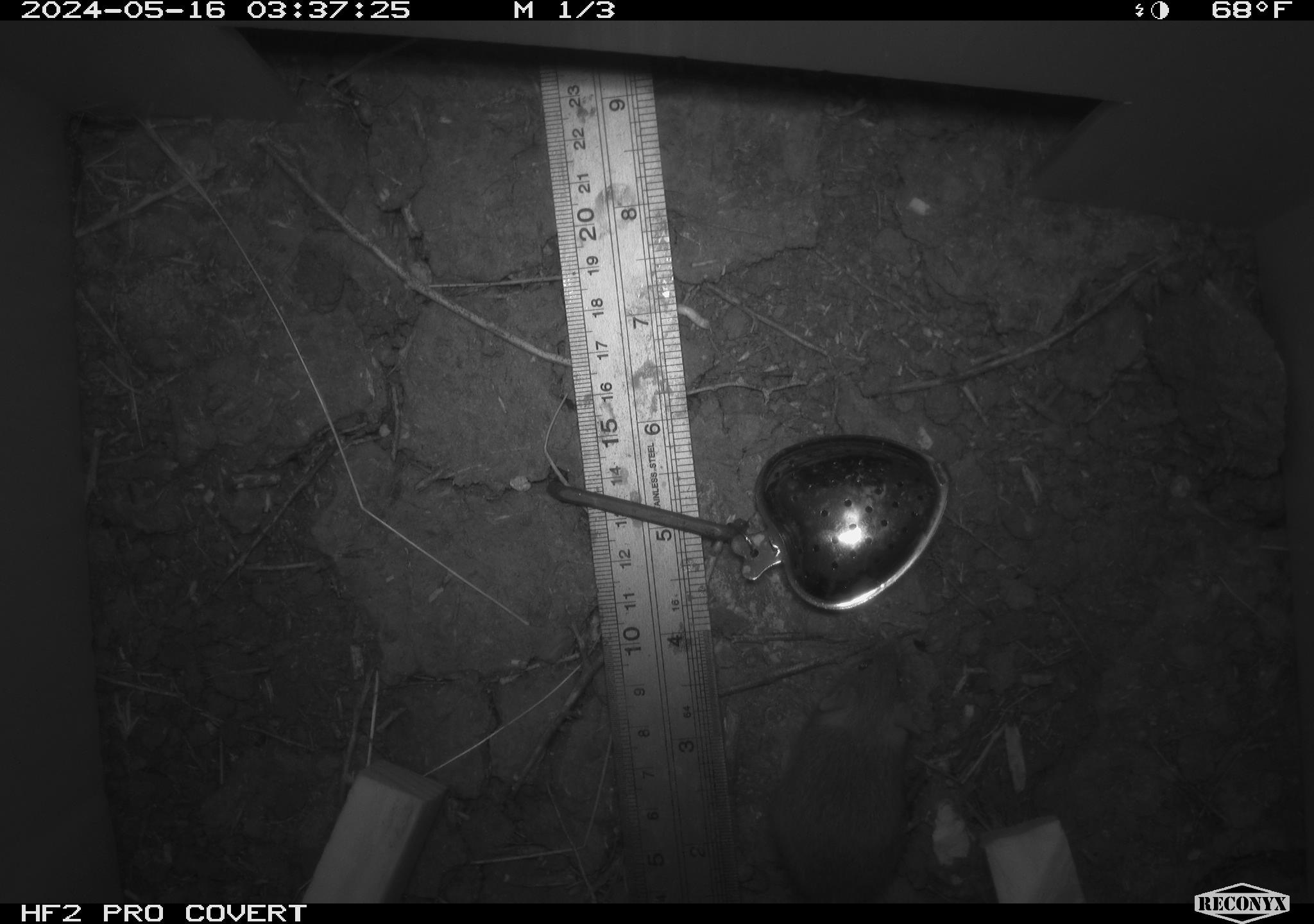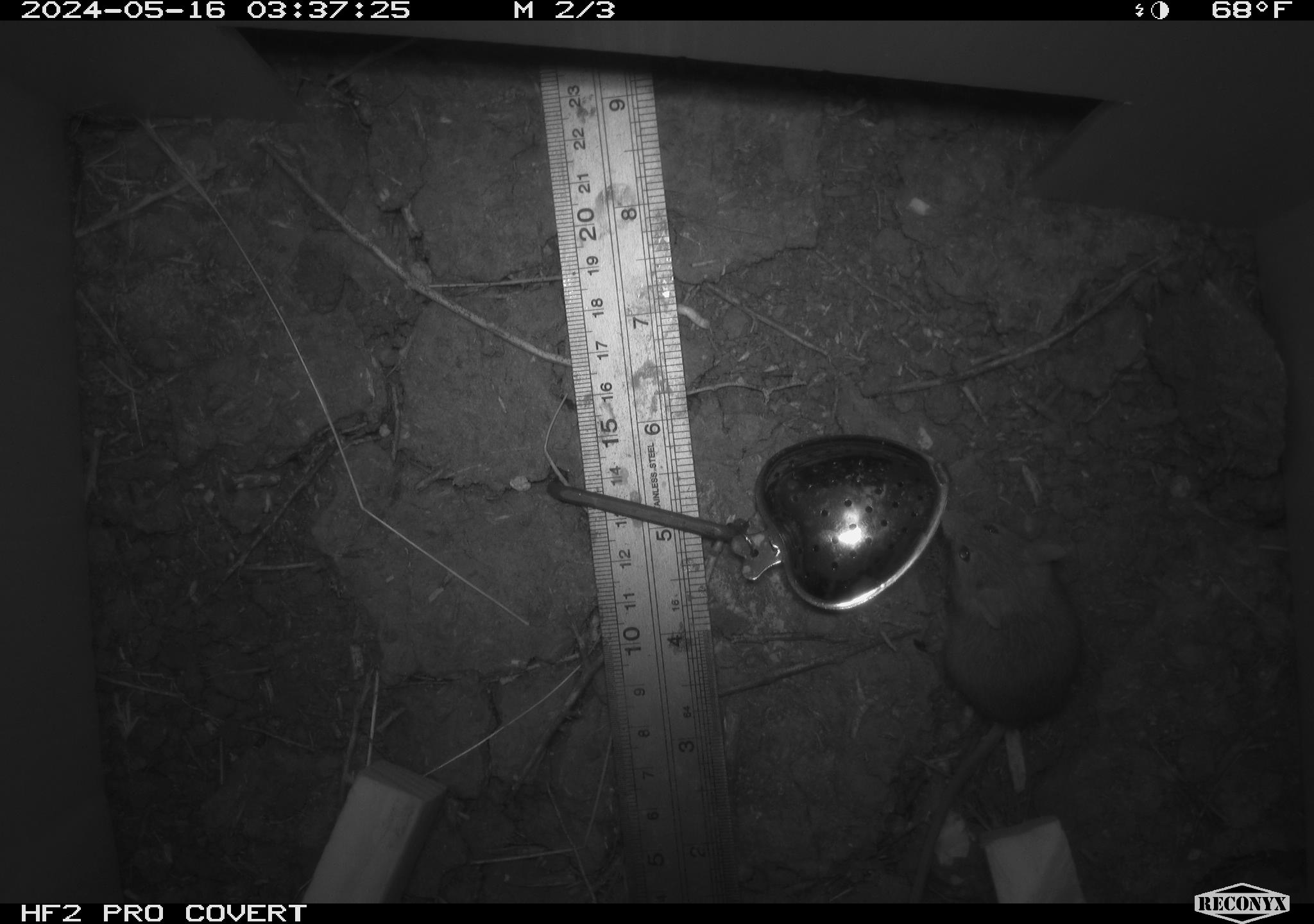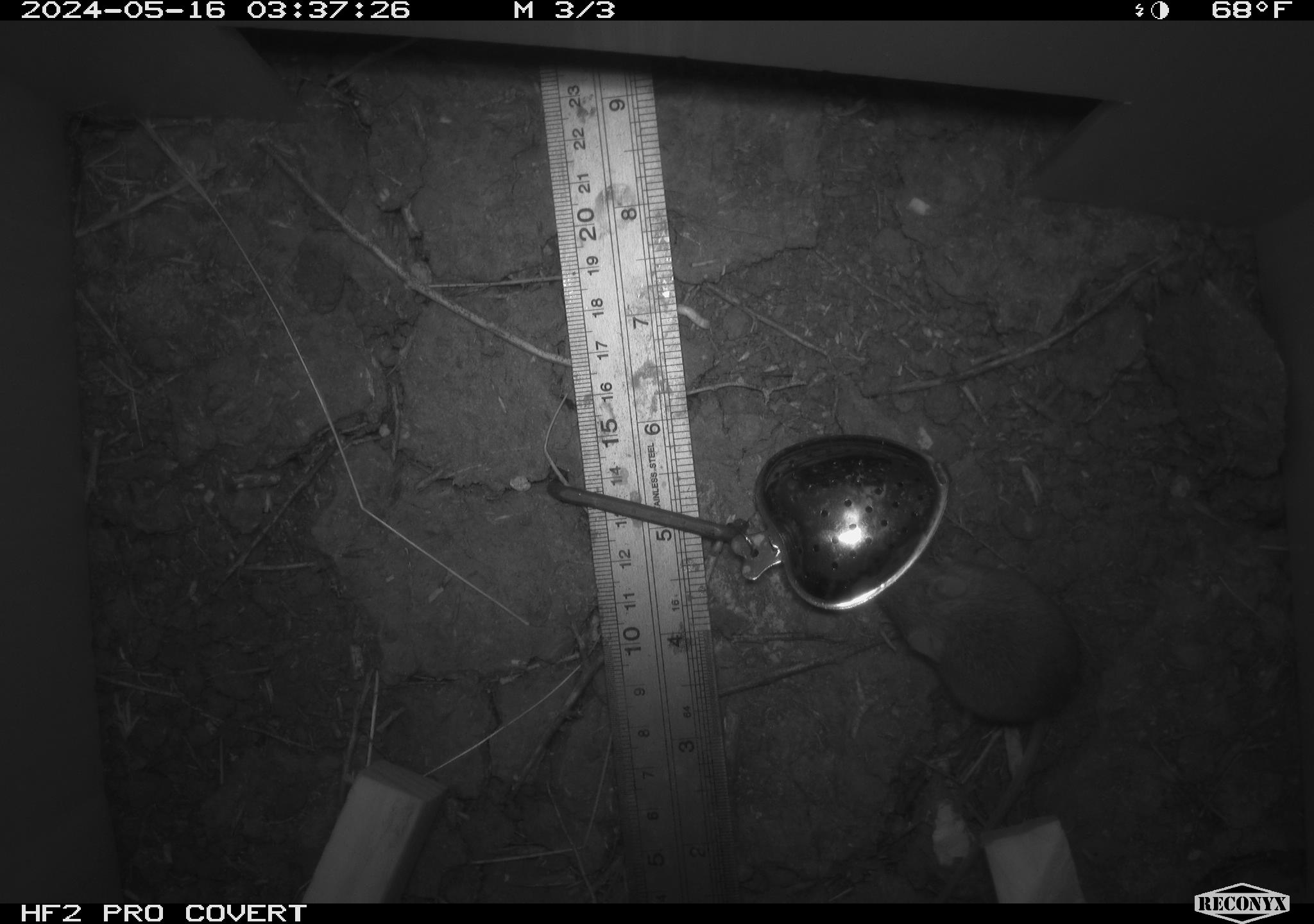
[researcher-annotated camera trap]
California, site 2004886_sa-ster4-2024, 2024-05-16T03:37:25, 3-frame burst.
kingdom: Animalia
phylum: Chordata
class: Mammalia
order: Rodentia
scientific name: Rodentia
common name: mouse species